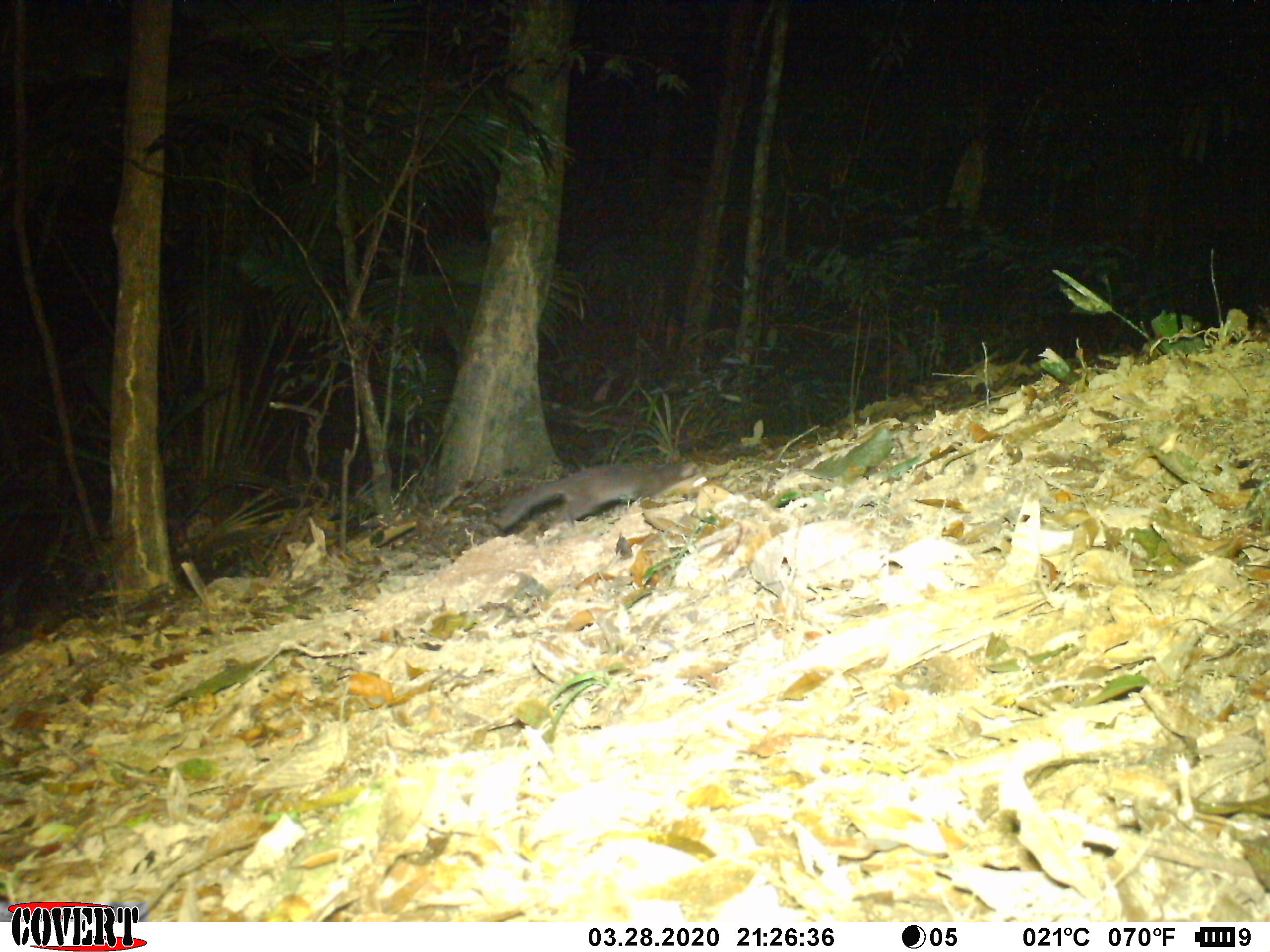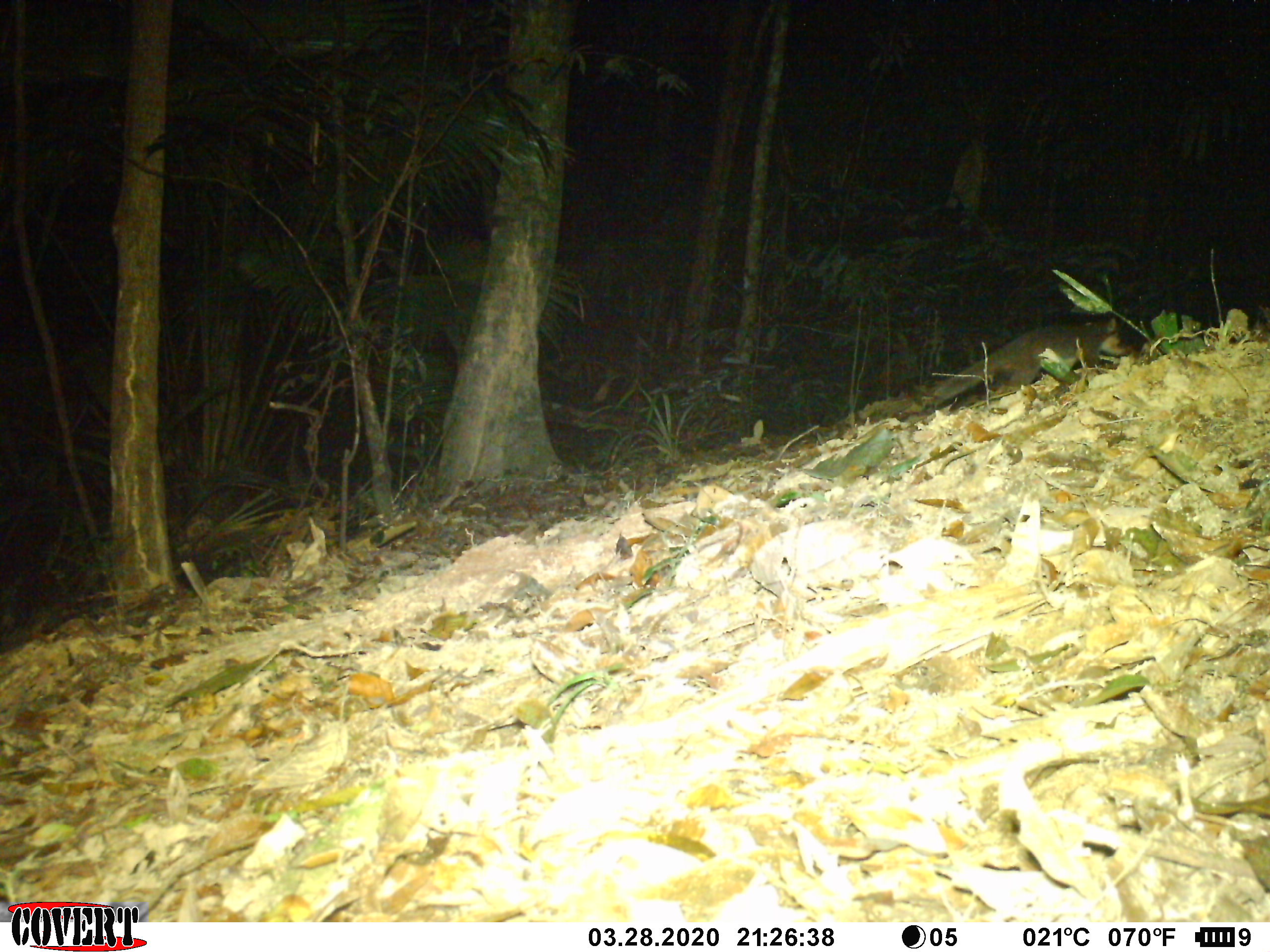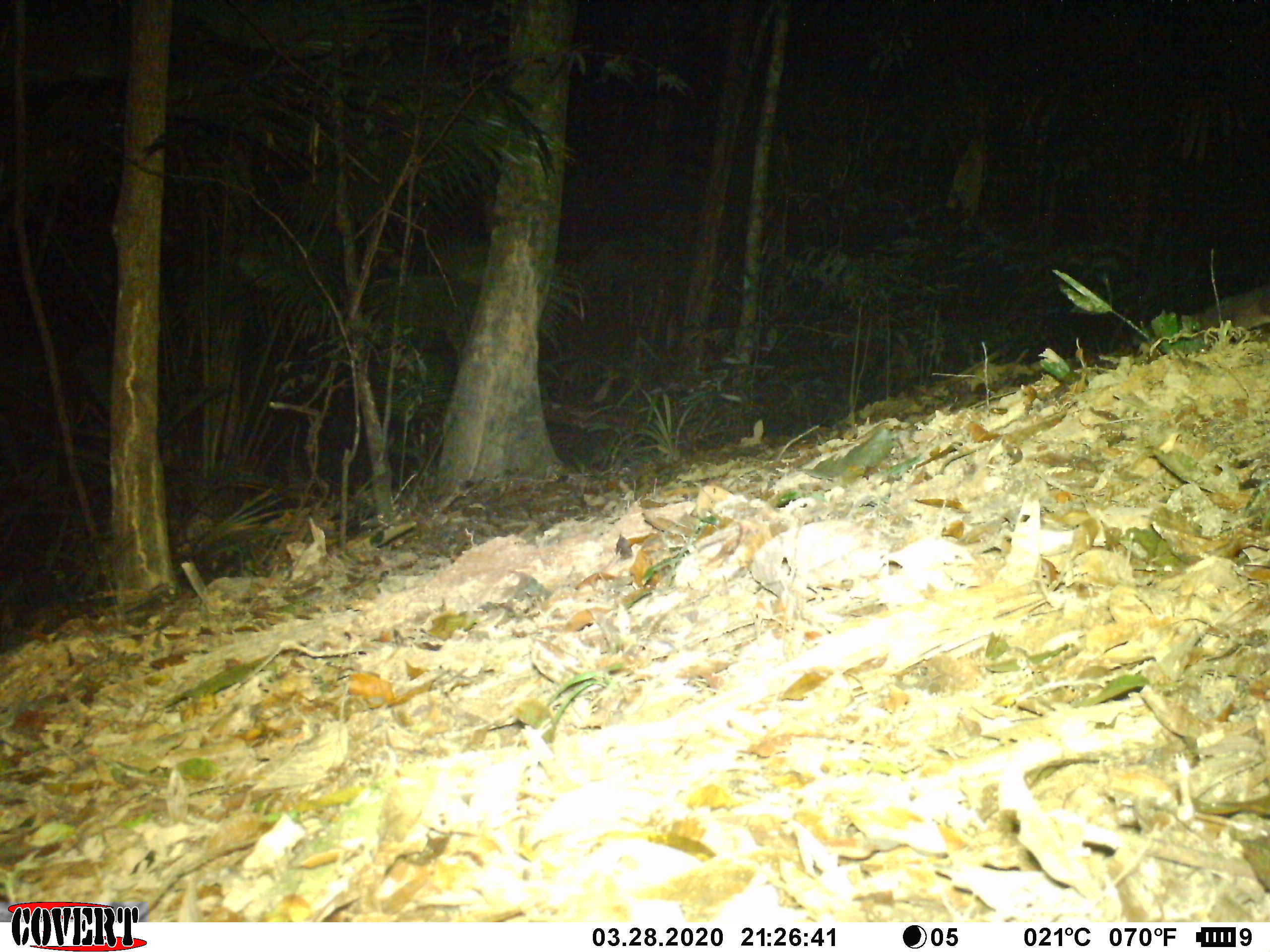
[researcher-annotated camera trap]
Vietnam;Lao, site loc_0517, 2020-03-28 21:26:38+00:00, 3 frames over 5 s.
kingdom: Animalia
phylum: Chordata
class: Mammalia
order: Carnivora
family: Mustelidae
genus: Melogale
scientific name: Melogale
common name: ferret badger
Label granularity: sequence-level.